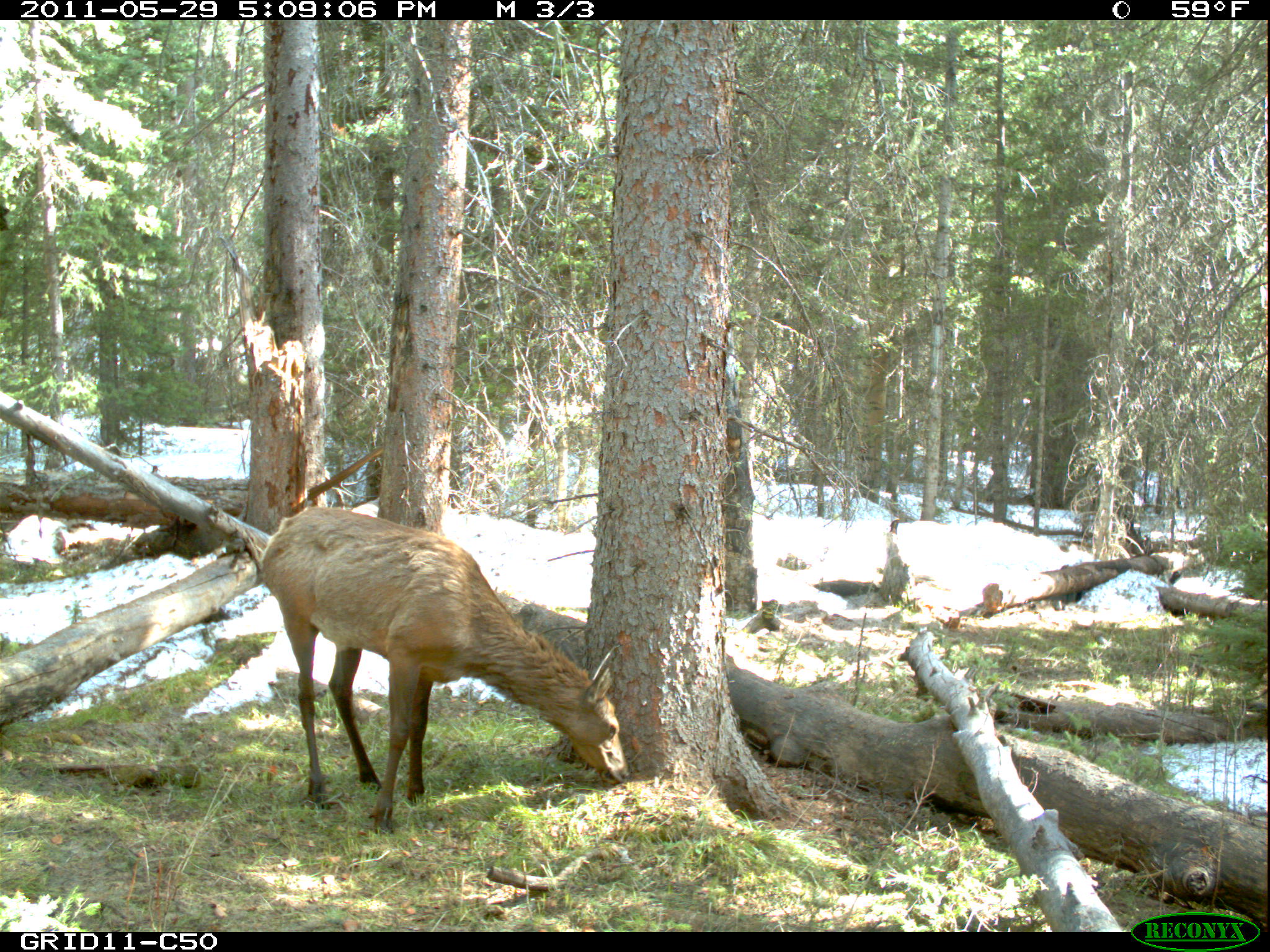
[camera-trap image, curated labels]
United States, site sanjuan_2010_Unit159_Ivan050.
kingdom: Animalia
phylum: Chordata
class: Mammalia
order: Artiodactyla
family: Cervidae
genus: Cervus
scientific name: Cervus elaphus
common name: red deer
Cervus elaphus (red deer).